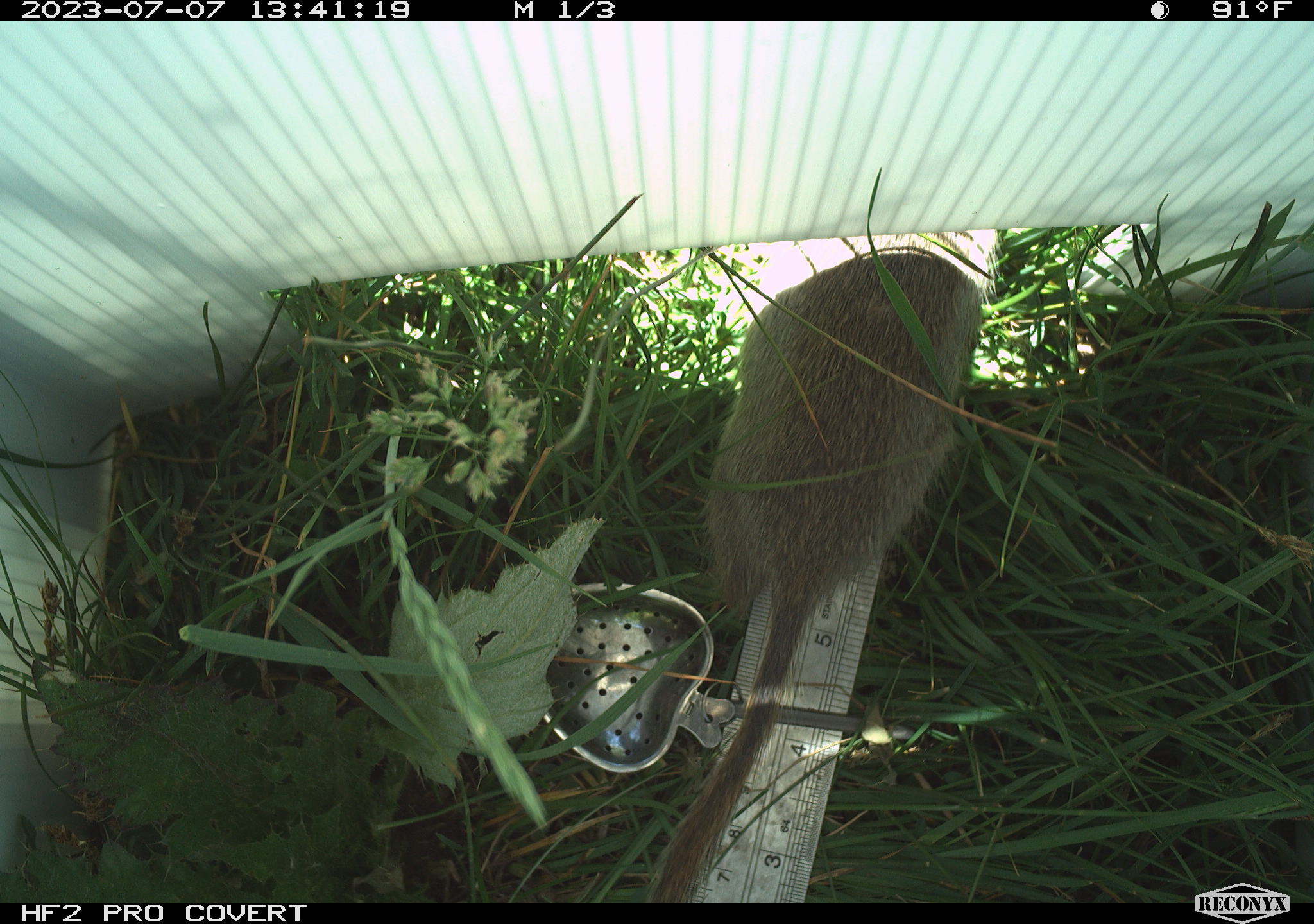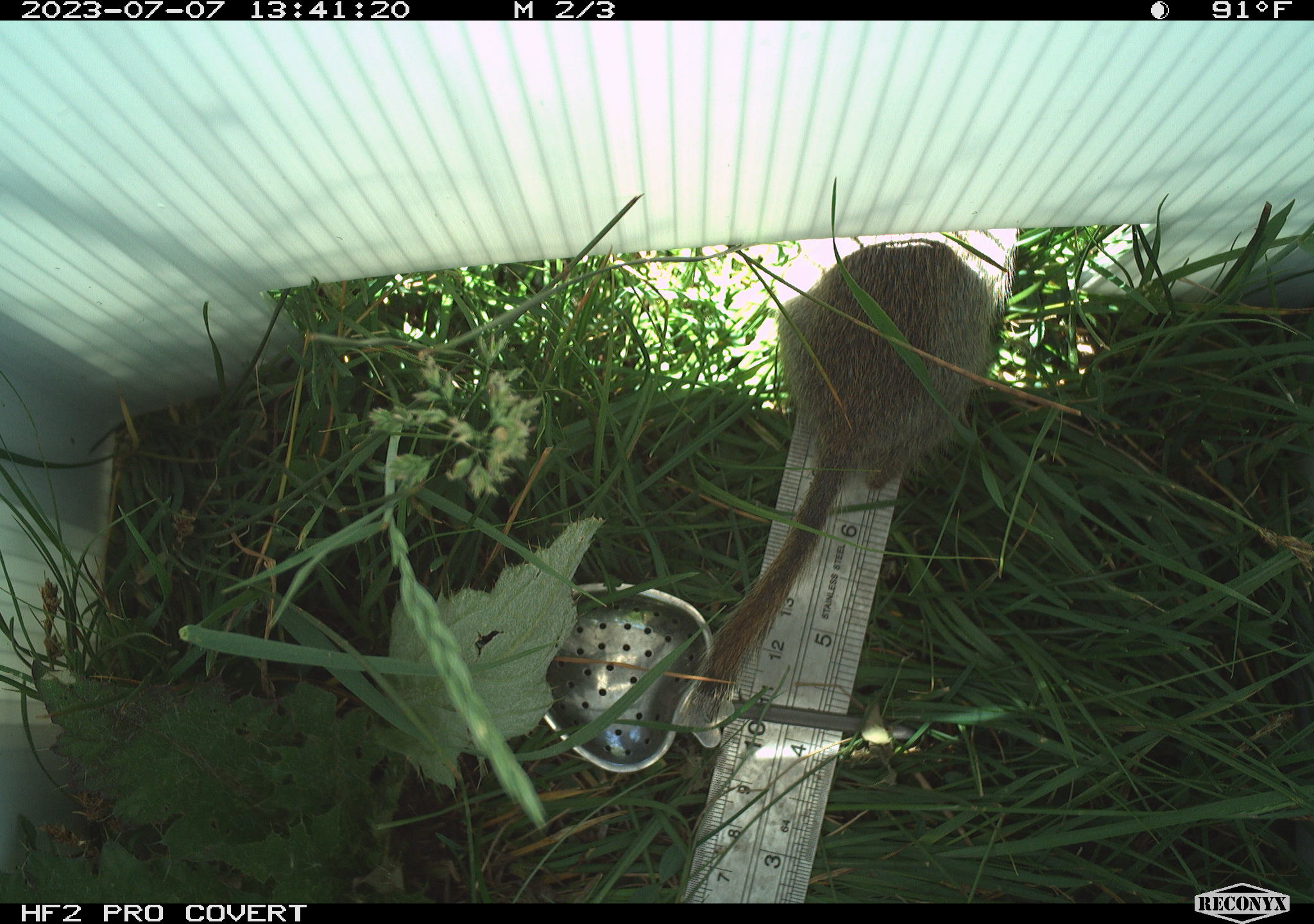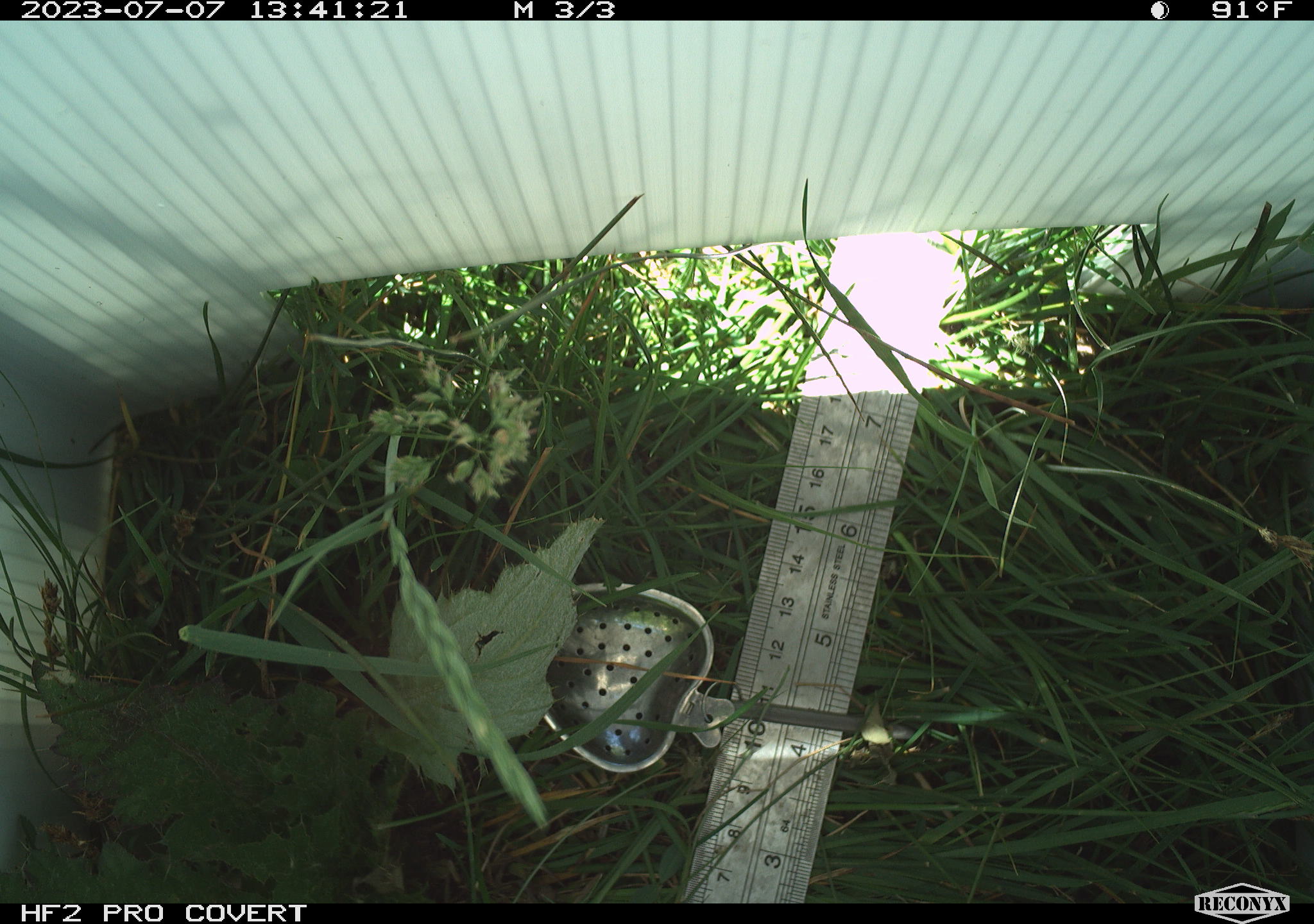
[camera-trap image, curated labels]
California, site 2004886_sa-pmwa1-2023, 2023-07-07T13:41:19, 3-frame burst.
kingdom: Animalia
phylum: Chordata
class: Mammalia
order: Rodentia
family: Sciuridae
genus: Urocitellus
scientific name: Urocitellus beldingi beldingi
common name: belding's ground squirrel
Belding's ground squirrel (Urocitellus beldingi beldingi).